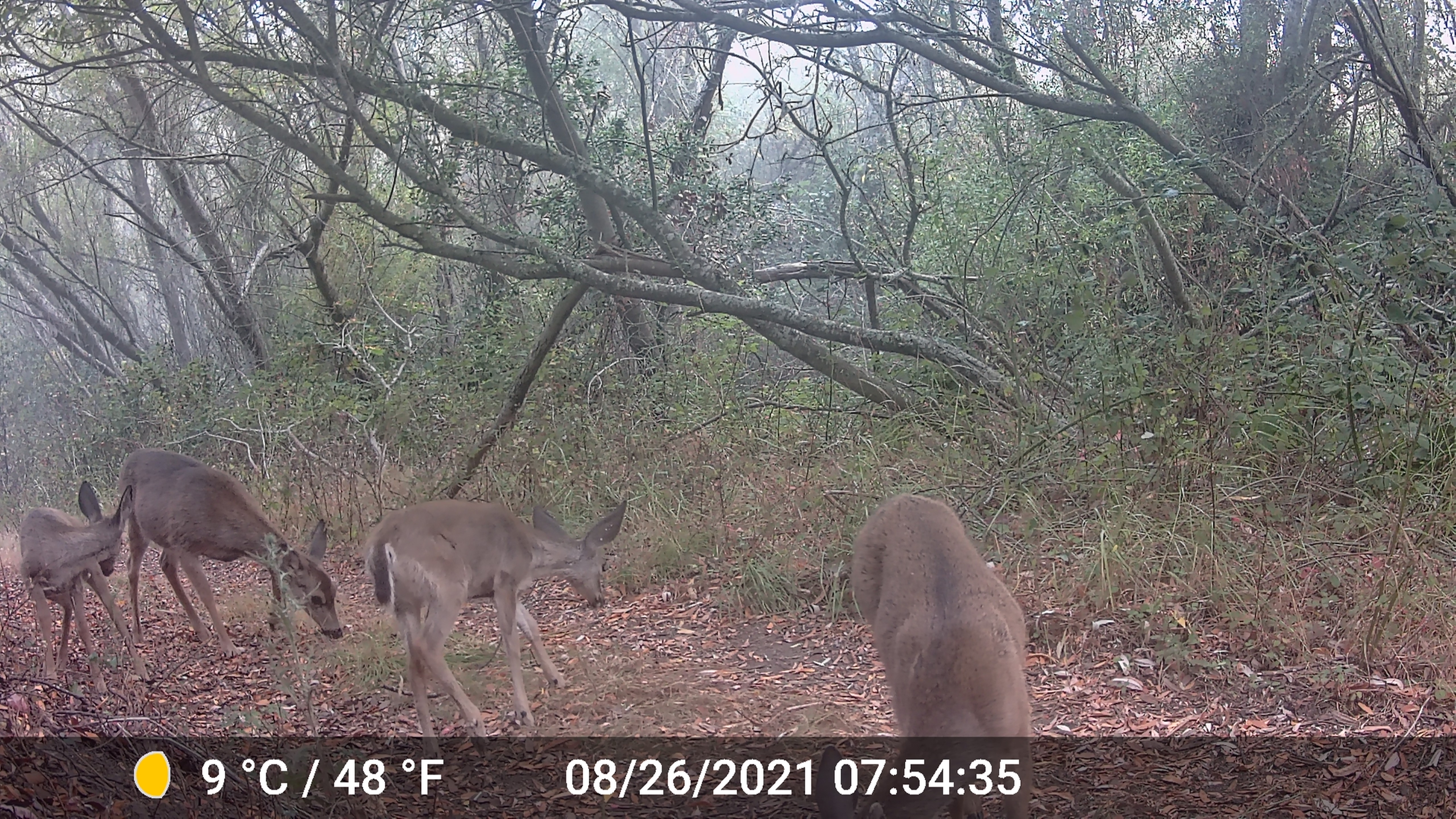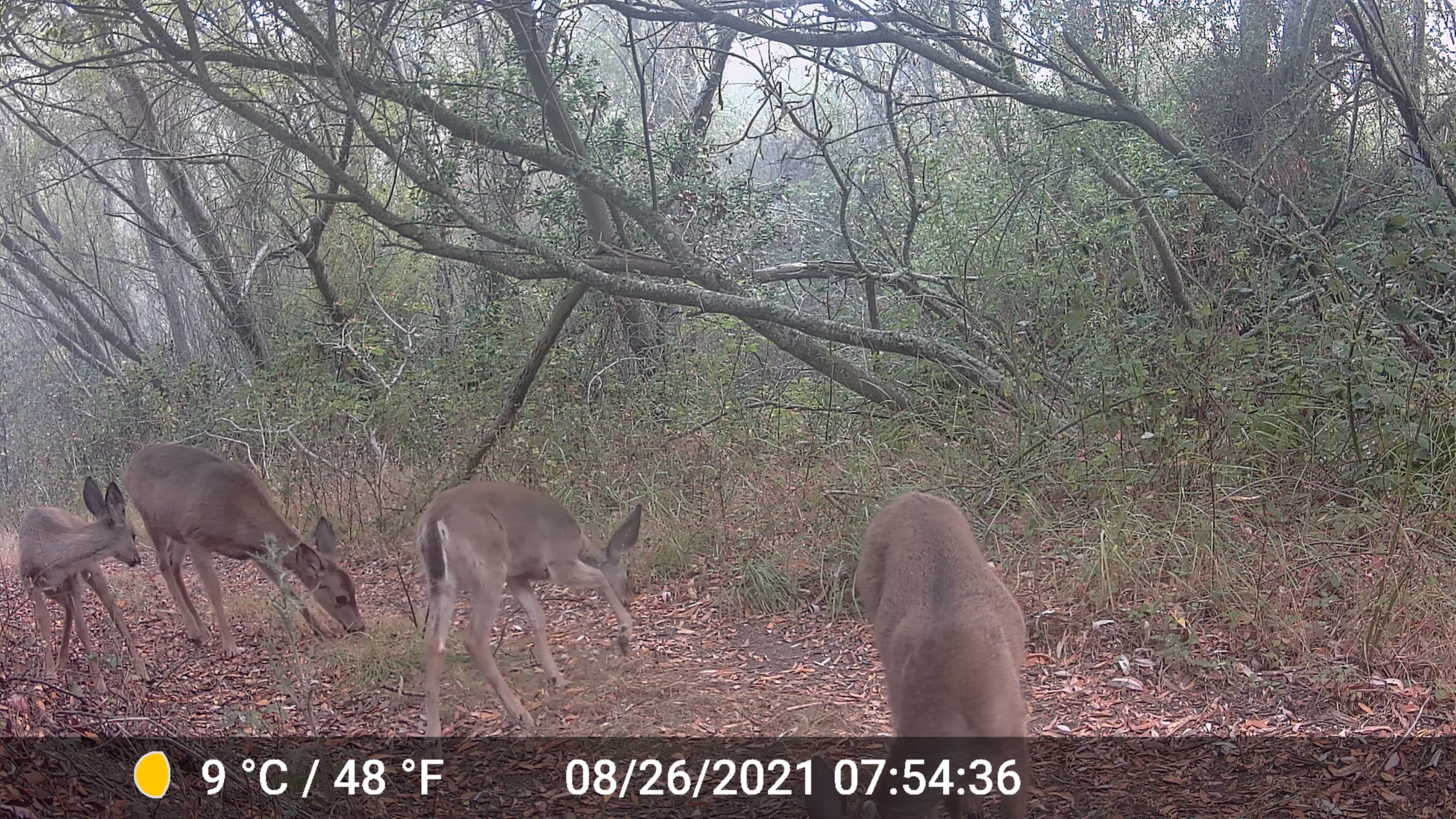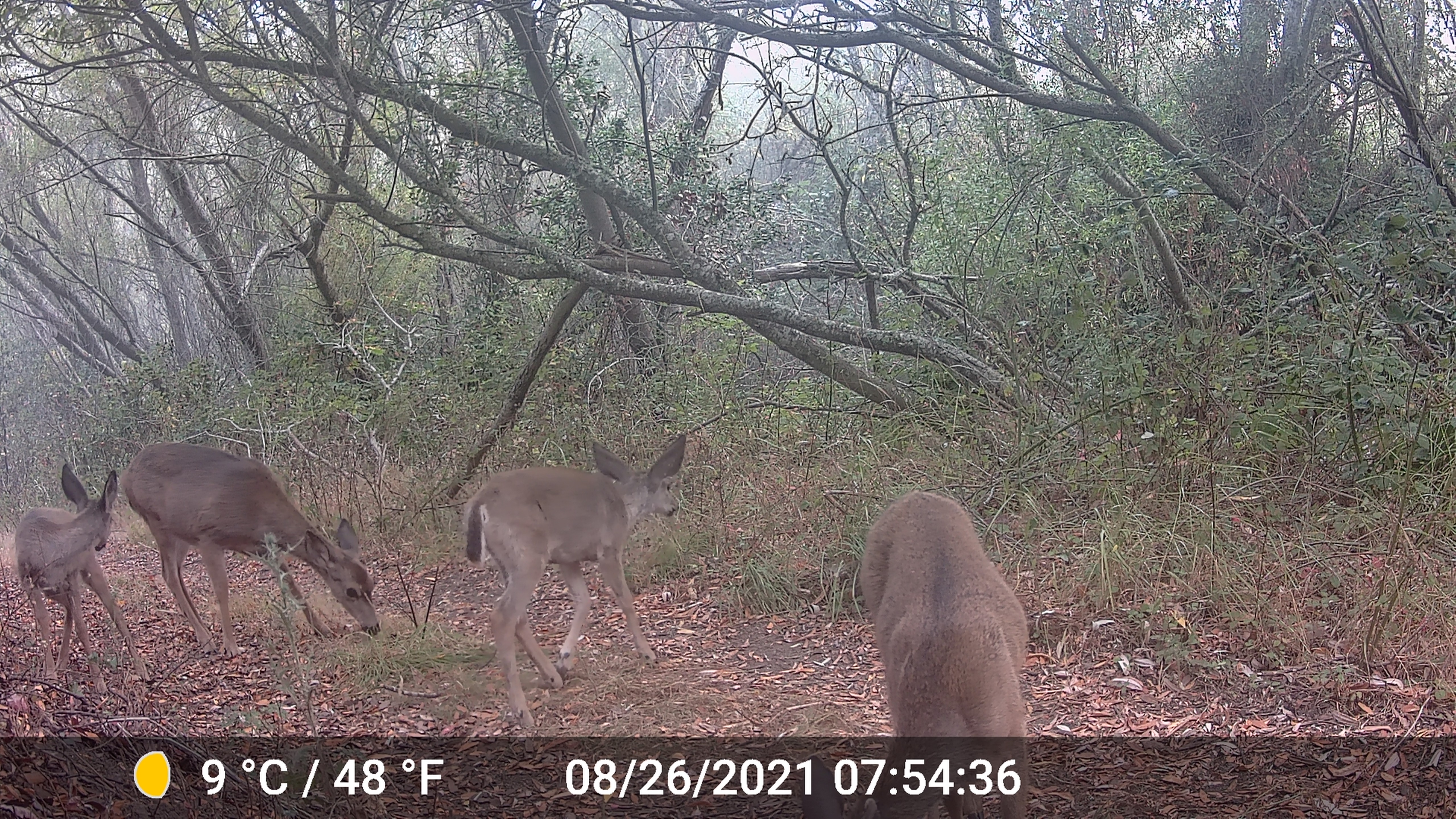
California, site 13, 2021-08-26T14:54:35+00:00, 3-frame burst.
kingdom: Animalia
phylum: Chordata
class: Mammalia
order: Artiodactyla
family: Cervidae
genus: Odocoileus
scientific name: Odocoileus hemionus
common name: mule deer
Mule deer (Odocoileus hemionus).